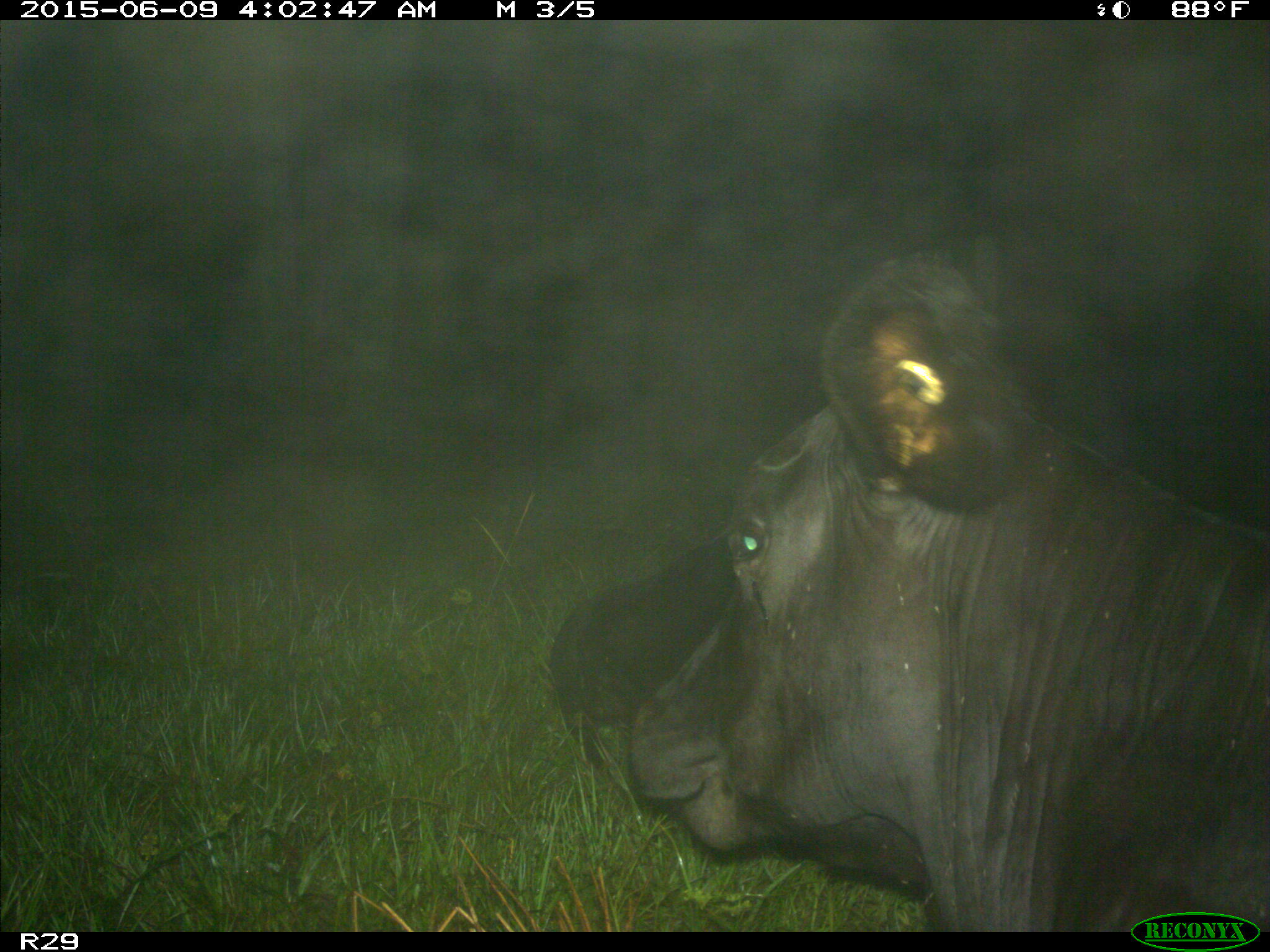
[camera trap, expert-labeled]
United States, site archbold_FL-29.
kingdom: Animalia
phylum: Chordata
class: Mammalia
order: Artiodactyla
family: Bovidae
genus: Bos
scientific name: Bos taurus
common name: domestic cow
Bos taurus (domestic cow).